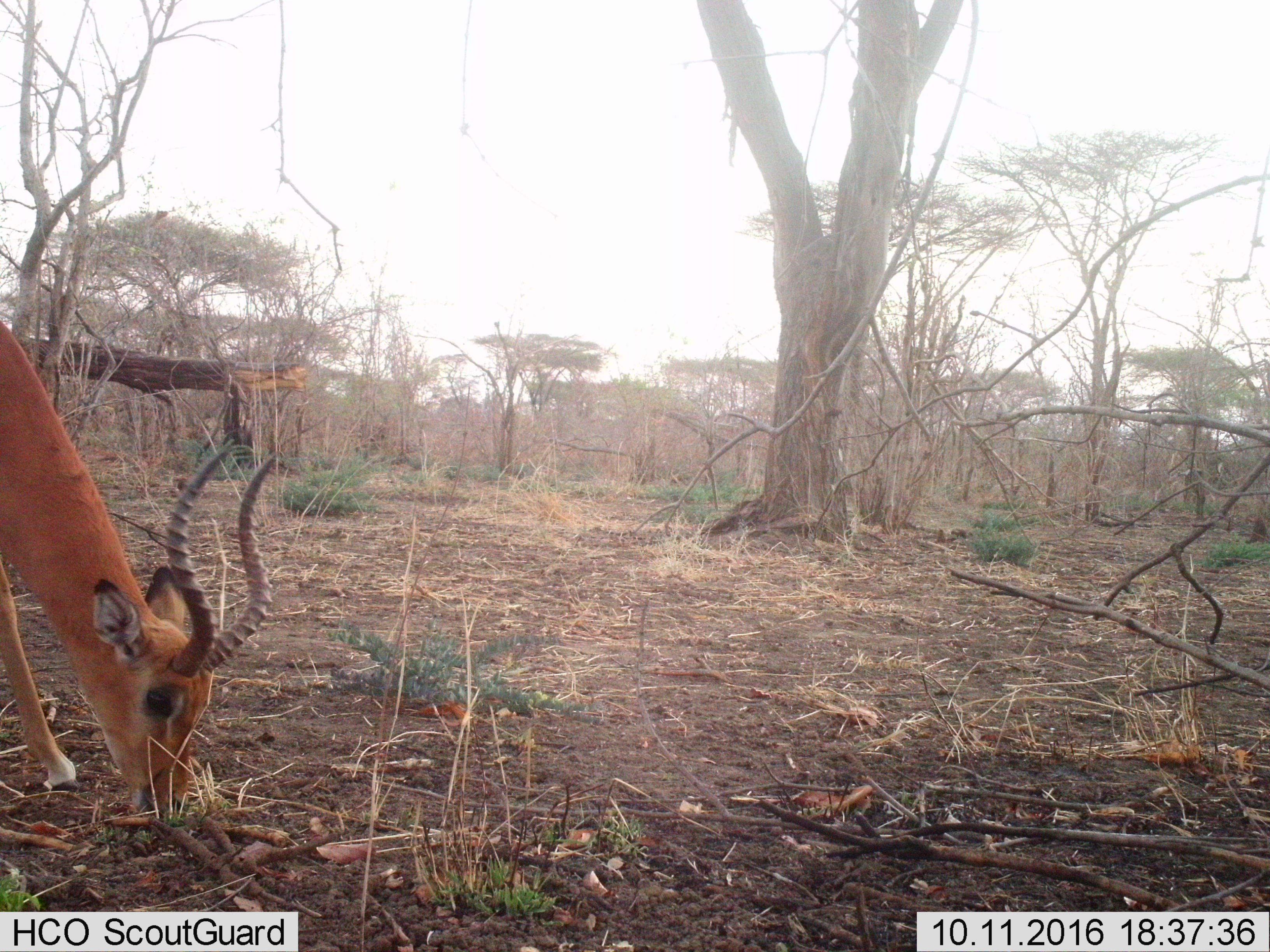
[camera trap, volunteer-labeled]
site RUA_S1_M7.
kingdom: Animalia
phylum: Chordata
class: Mammalia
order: Artiodactyla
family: Bovidae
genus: Aepyceros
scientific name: Aepyceros melampus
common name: impala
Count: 1.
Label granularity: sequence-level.